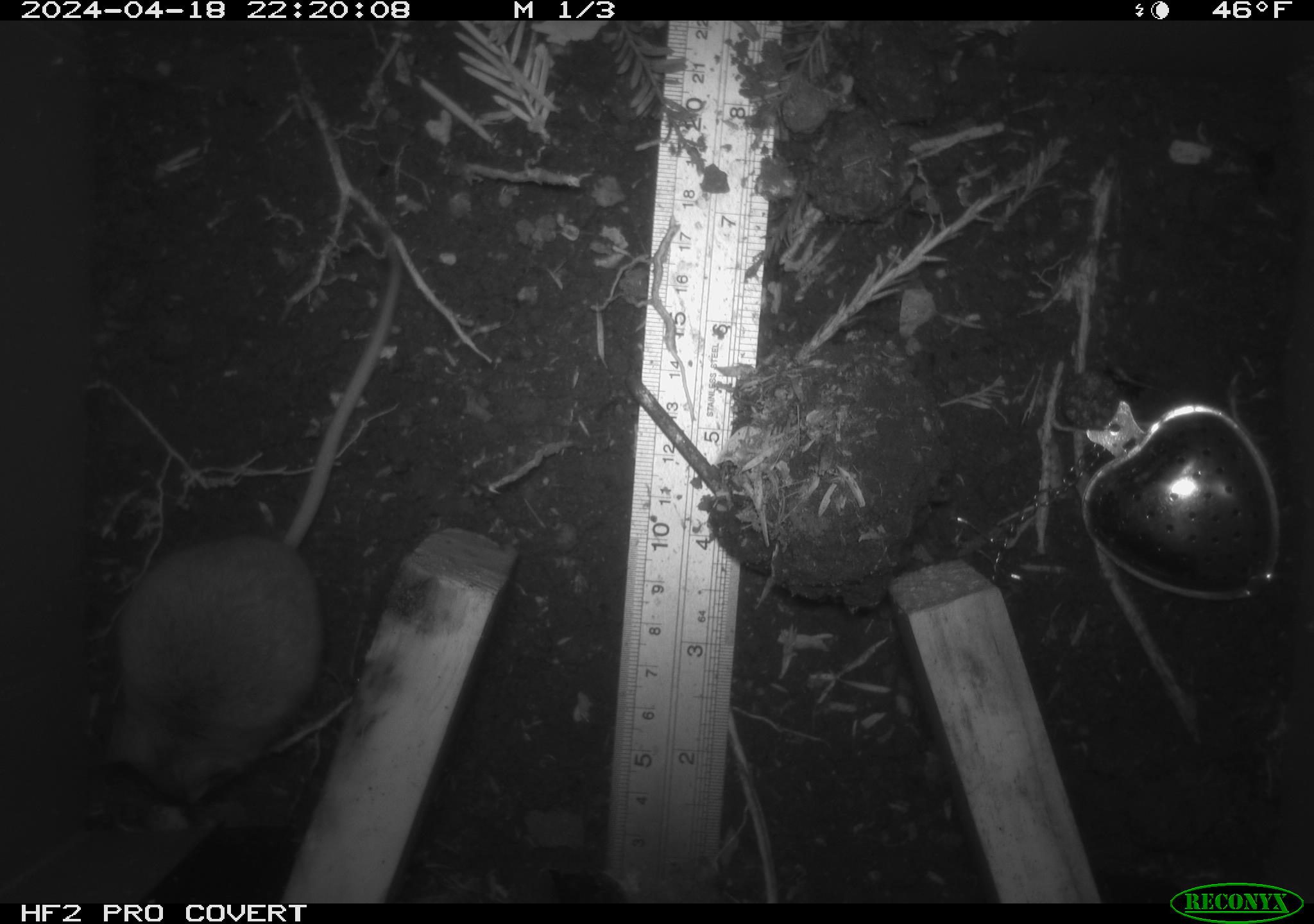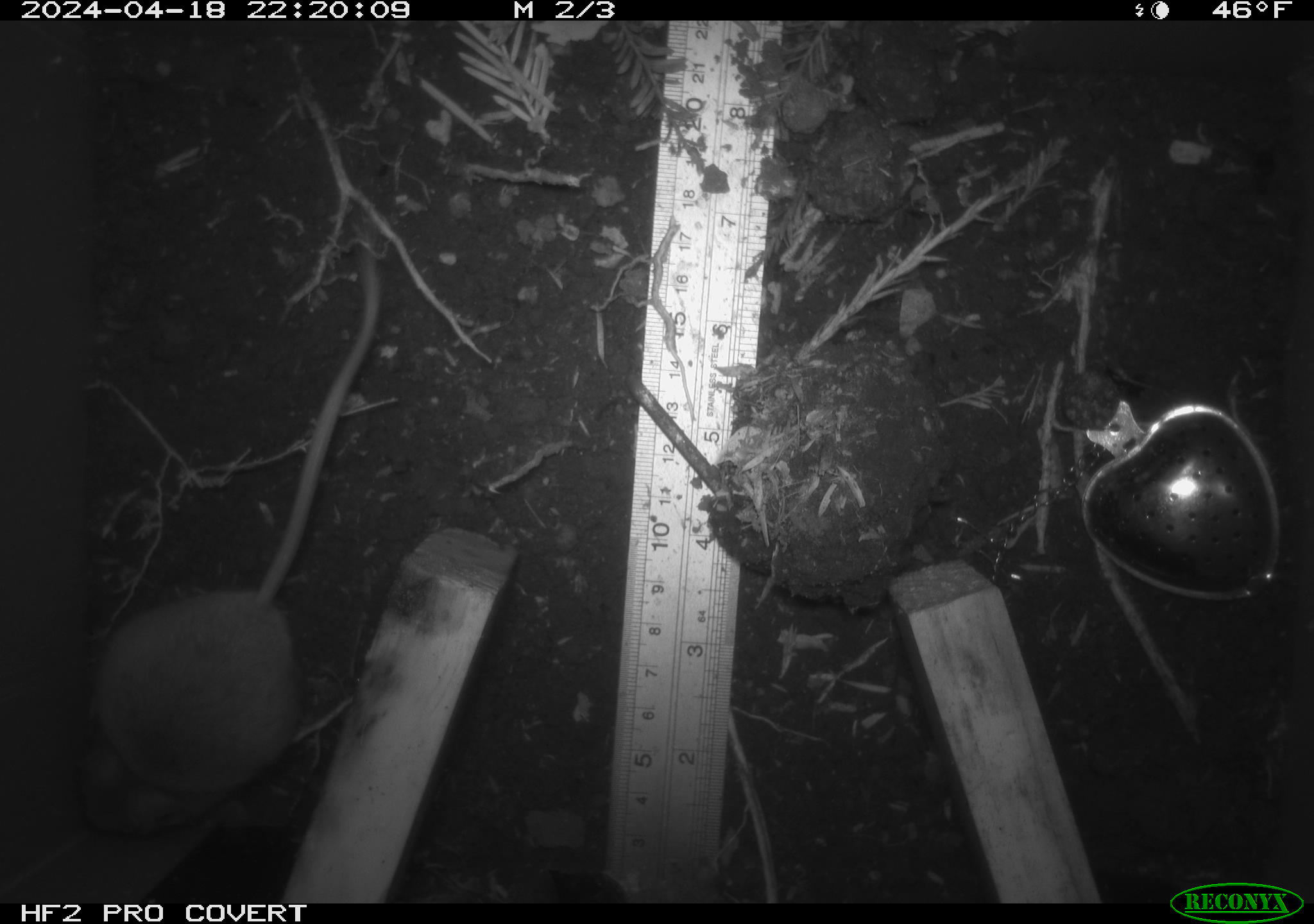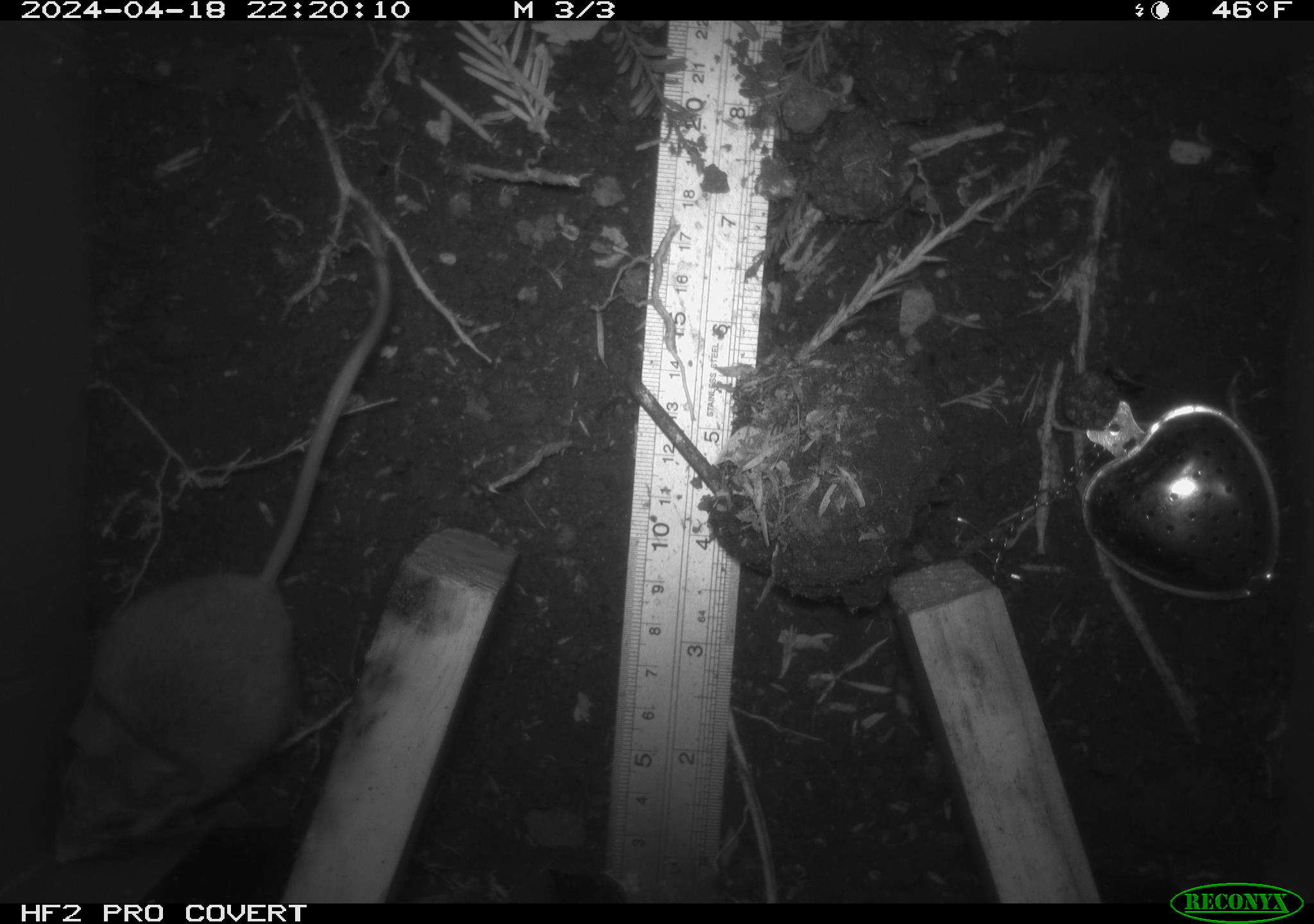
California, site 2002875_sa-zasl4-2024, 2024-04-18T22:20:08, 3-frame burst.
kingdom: Animalia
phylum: Chordata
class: Mammalia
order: Rodentia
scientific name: Rodentia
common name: mouse species